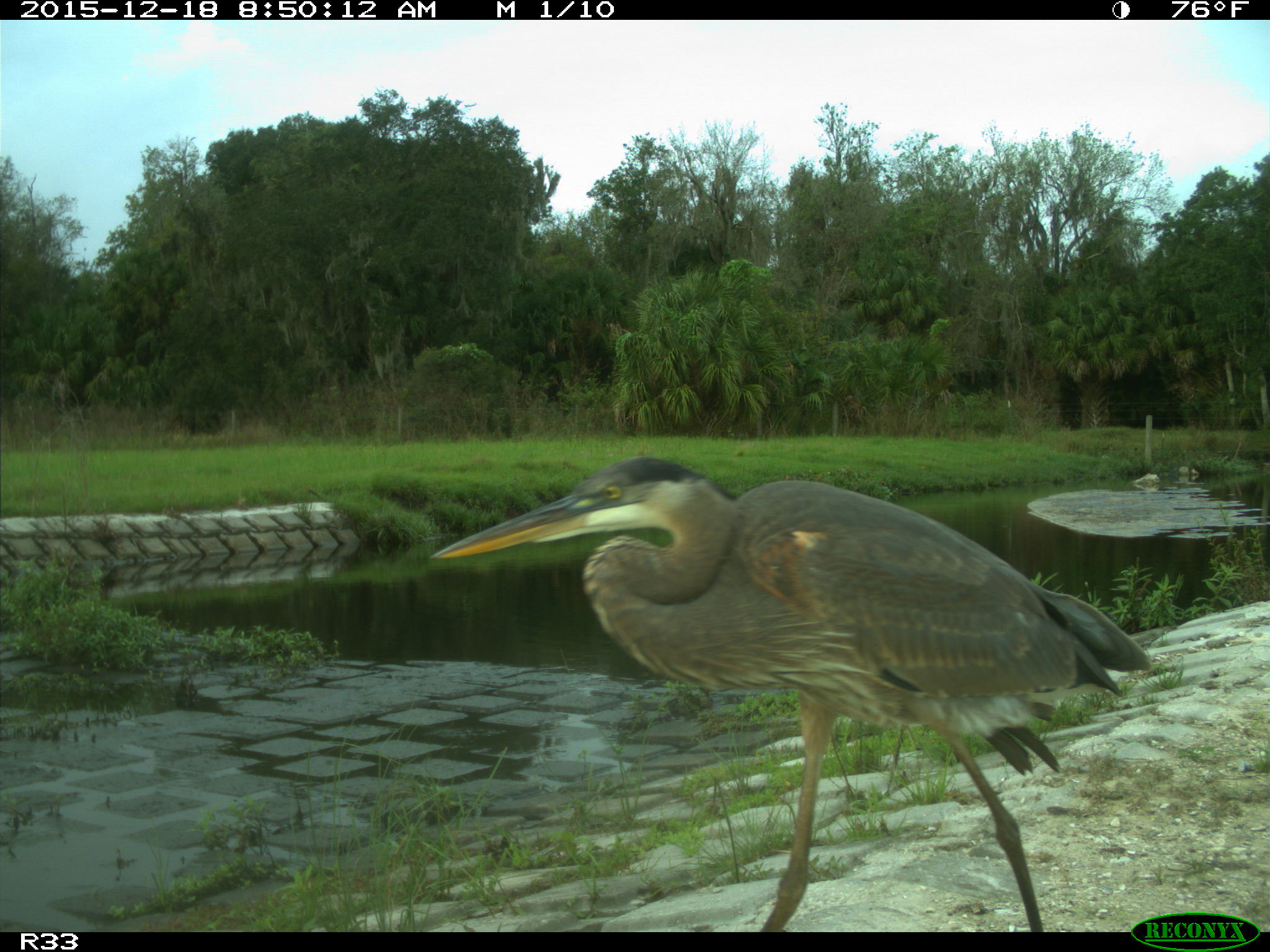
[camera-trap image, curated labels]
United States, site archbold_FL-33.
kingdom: Animalia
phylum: Chordata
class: Aves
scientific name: Aves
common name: birds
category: unidentified bird